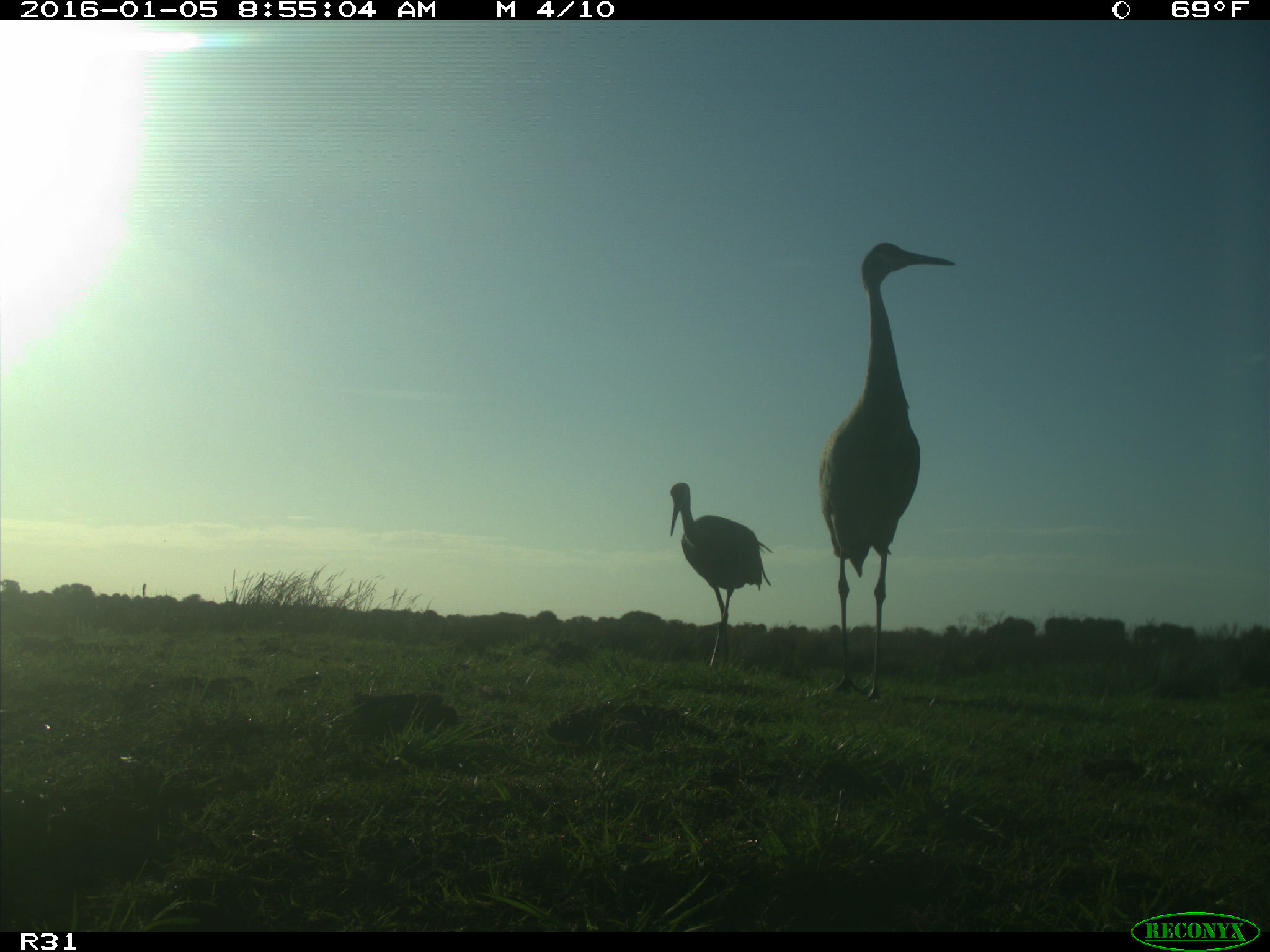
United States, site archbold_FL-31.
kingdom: Animalia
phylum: Chordata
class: Aves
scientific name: Aves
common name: birds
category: unidentified bird